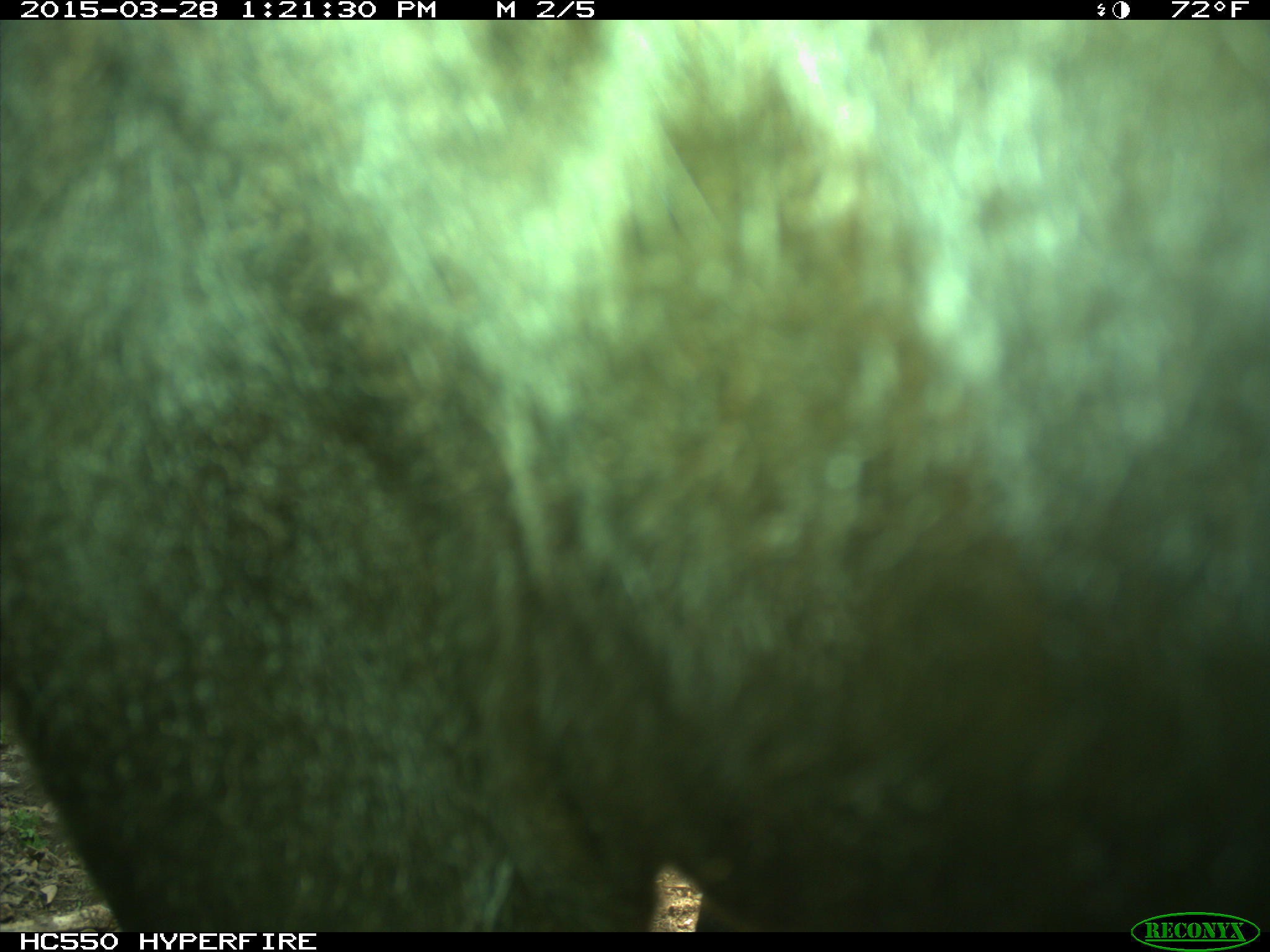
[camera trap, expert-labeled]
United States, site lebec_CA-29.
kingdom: Animalia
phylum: Chordata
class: Mammalia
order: Artiodactyla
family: Bovidae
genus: Bos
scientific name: Bos taurus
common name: domestic cow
Bos taurus (domestic cow).